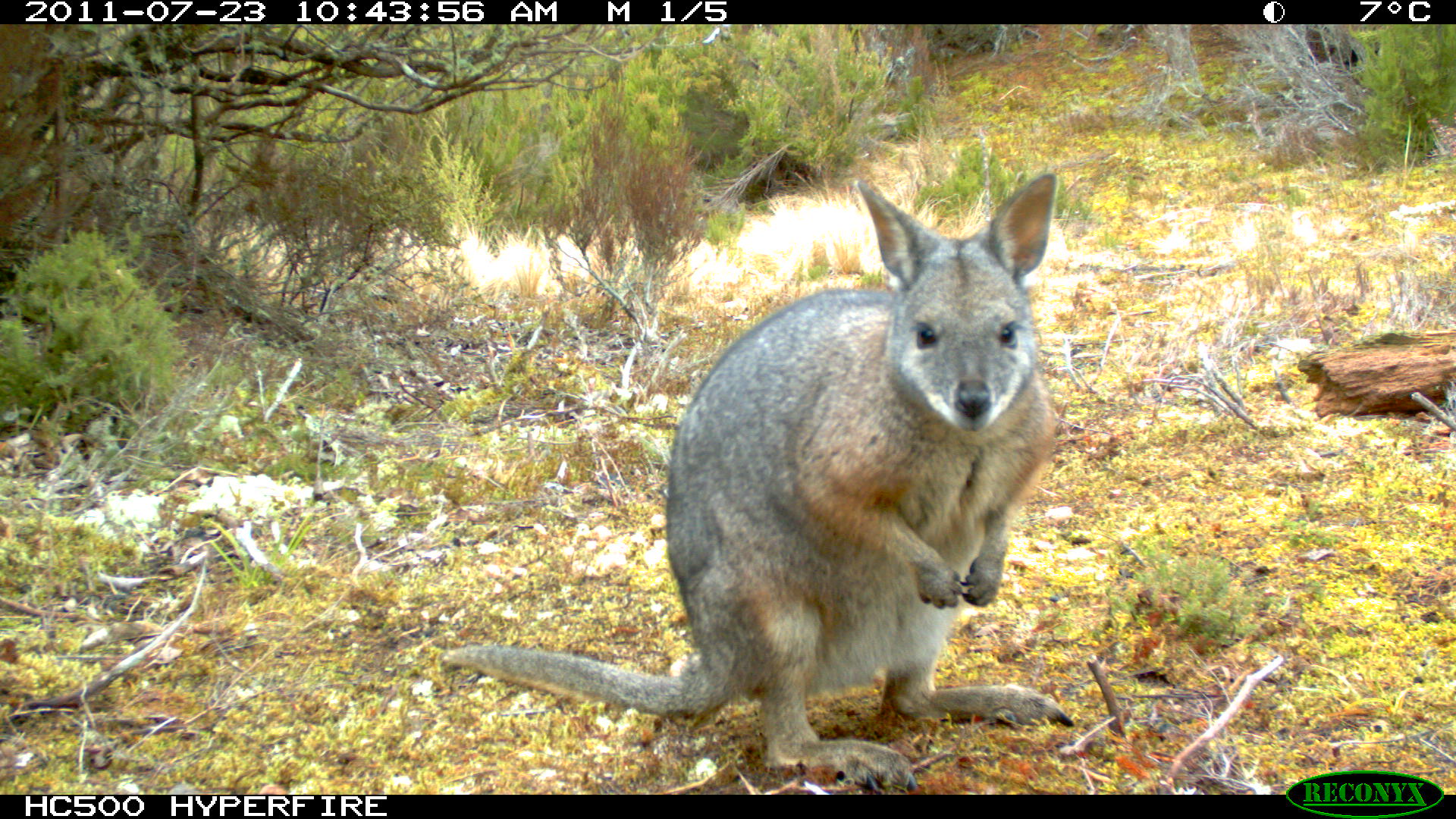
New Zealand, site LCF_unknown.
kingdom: Animalia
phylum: Chordata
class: Mammalia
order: Diprotodontia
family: Macropodidae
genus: Notamacropus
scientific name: Notamacropus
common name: wallaby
Wallaby (Notamacropus).